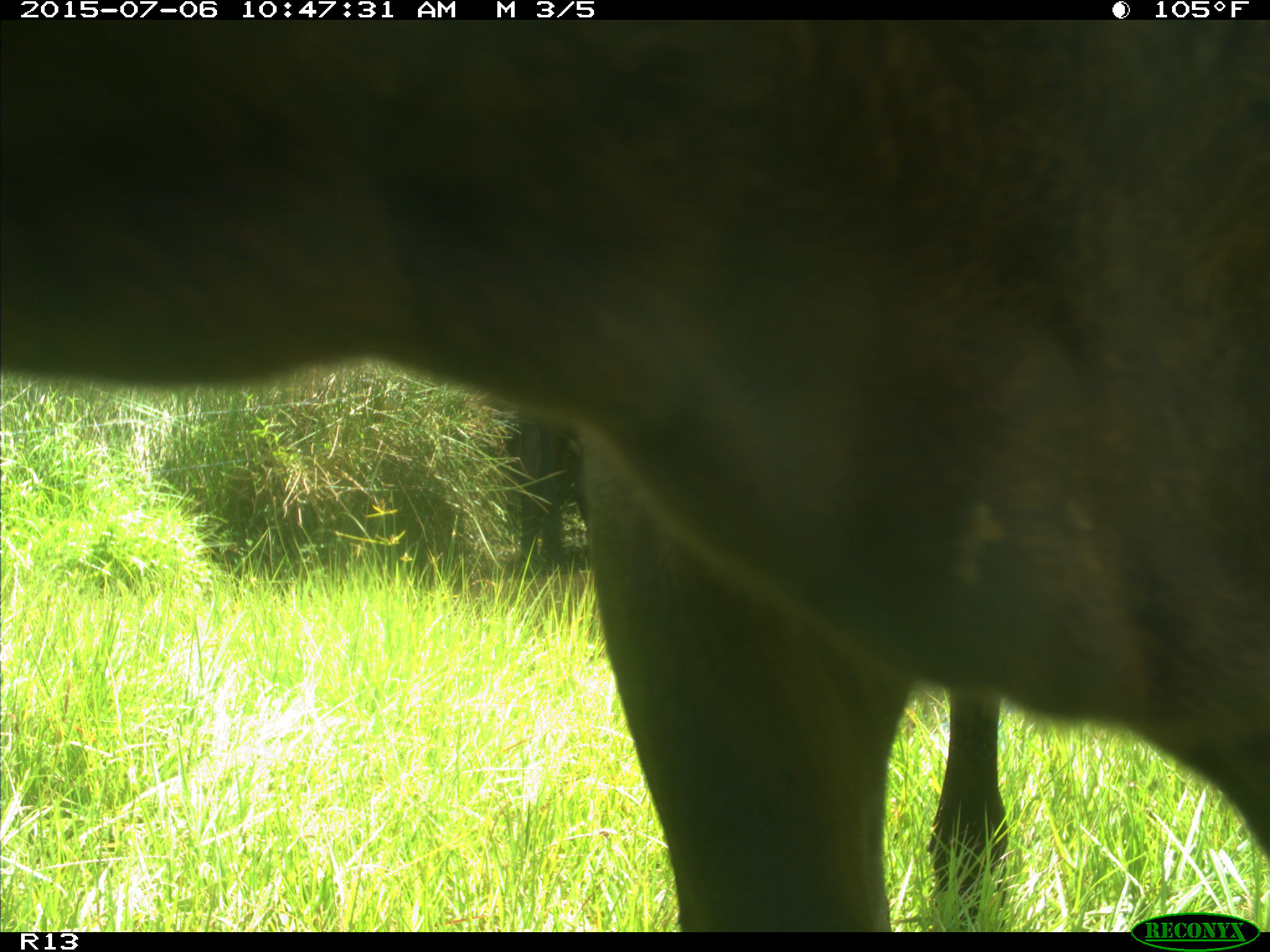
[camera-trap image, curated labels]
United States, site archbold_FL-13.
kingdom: Animalia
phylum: Chordata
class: Mammalia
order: Artiodactyla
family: Bovidae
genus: Bos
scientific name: Bos taurus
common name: domestic cow